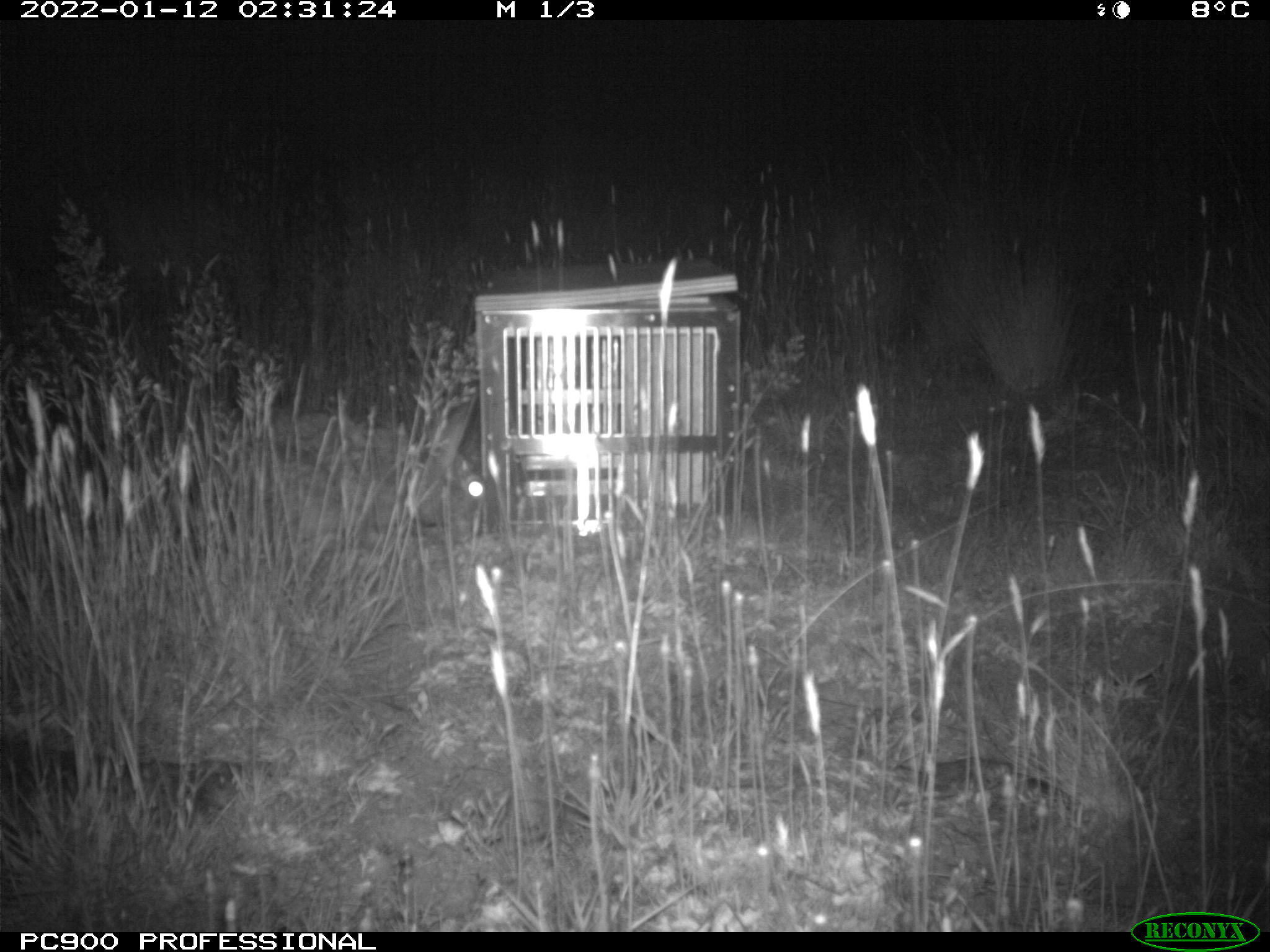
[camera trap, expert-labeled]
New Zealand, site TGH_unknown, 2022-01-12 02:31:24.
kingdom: Animalia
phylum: Chordata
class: Mammalia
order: Lagomorpha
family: Leporidae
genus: Oryctolagus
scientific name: Oryctolagus cuniculus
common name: european rabbit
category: rabbit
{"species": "rabbit (european rabbit) (Oryctolagus cuniculus)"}